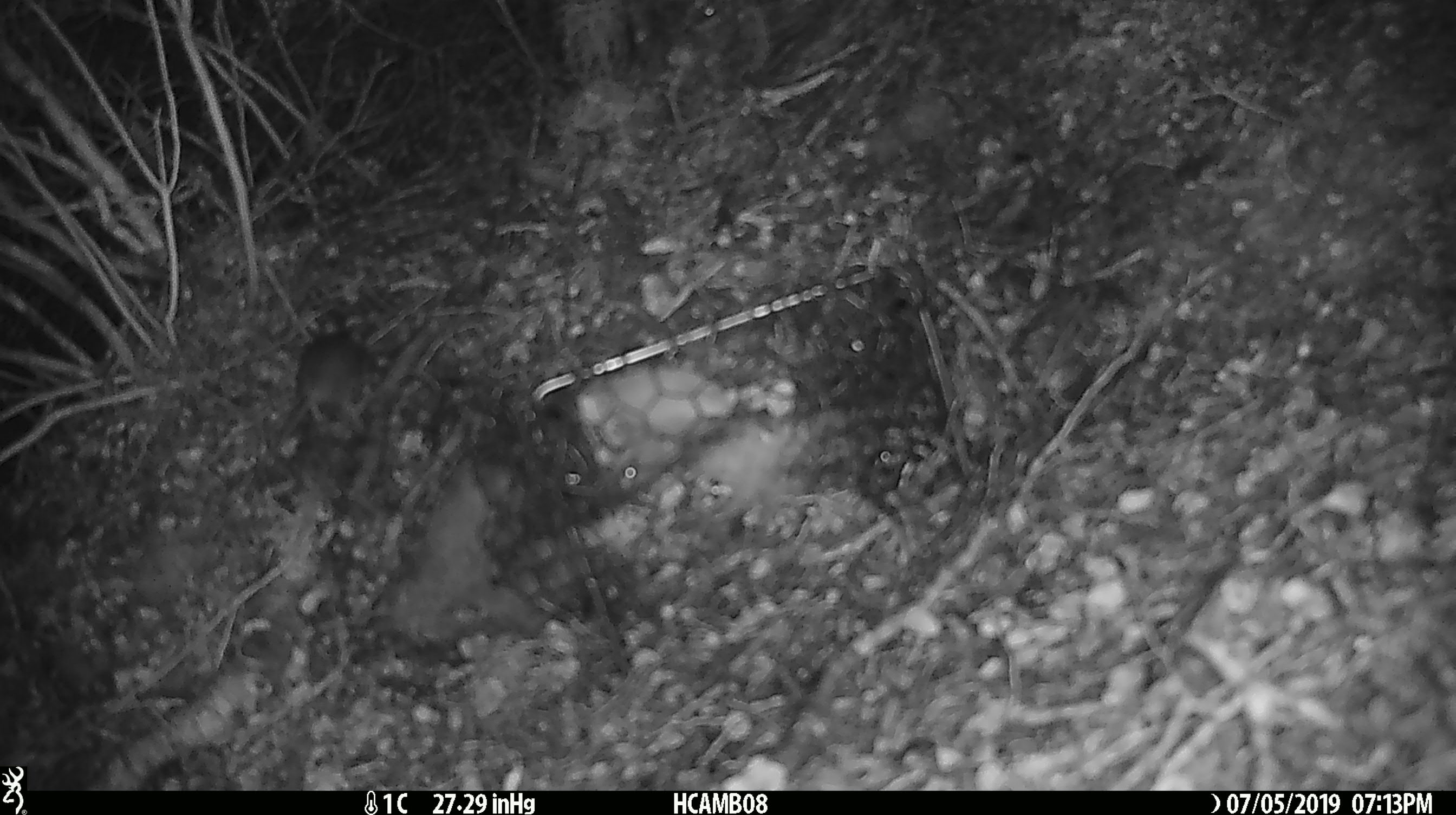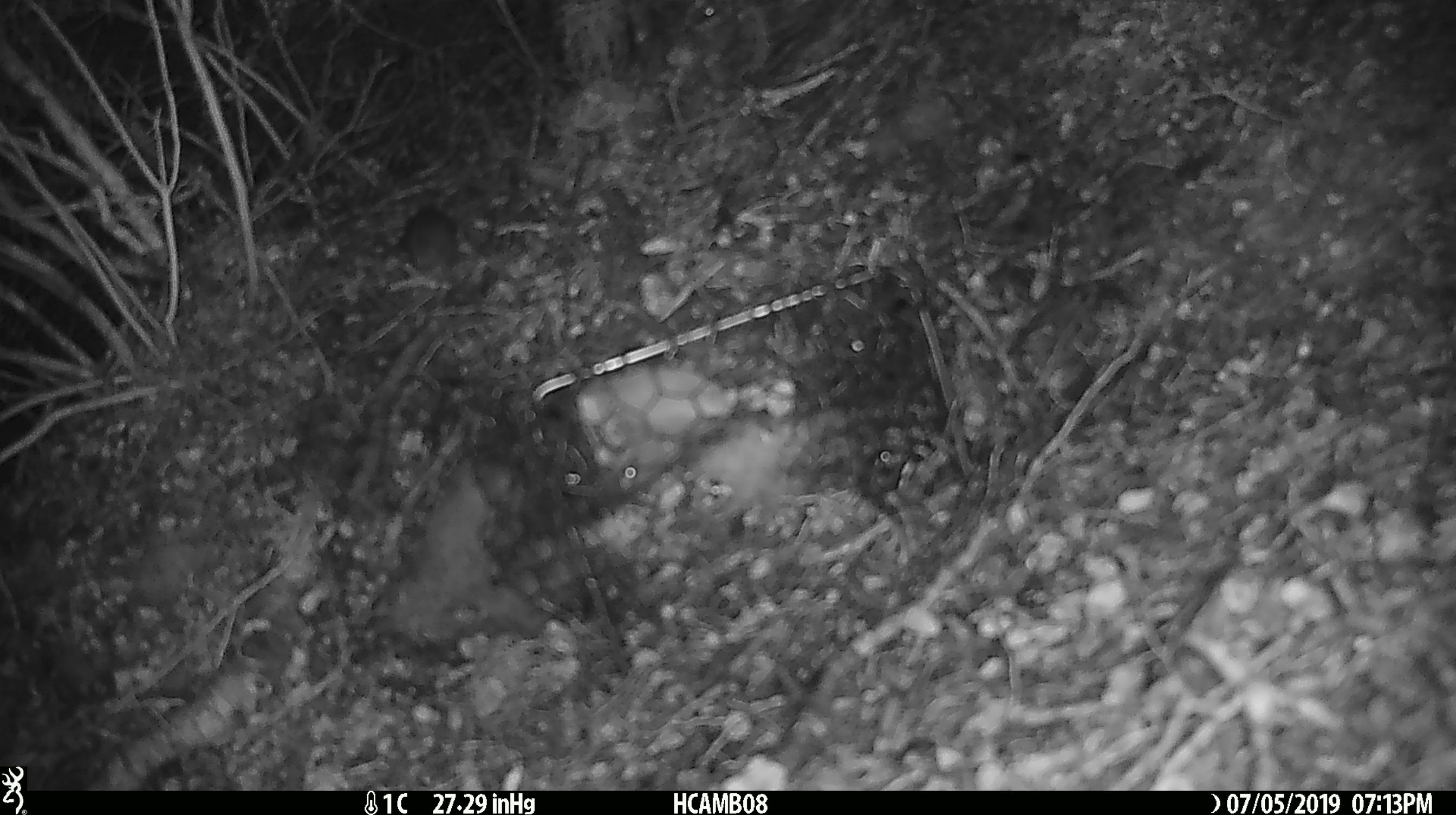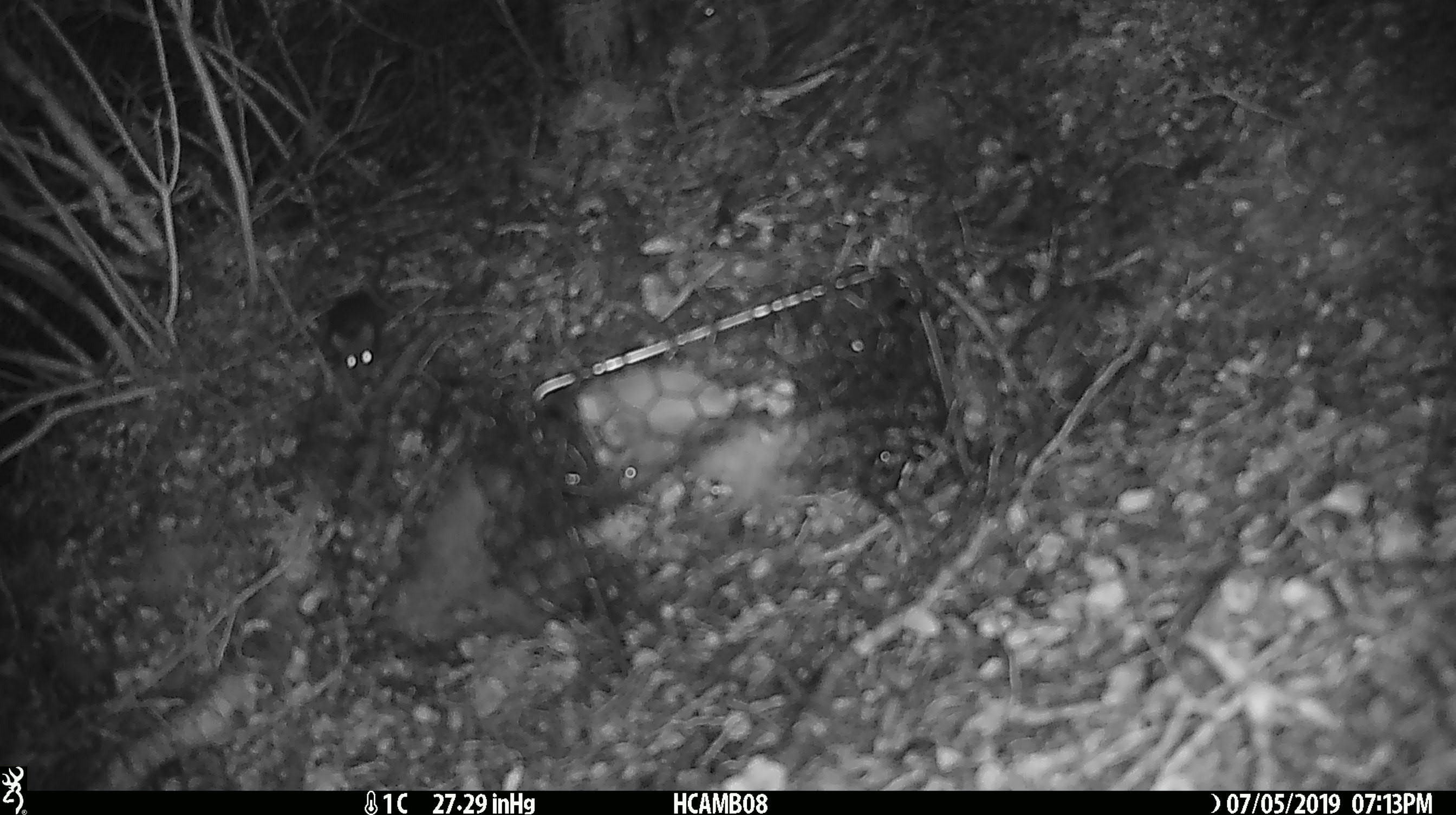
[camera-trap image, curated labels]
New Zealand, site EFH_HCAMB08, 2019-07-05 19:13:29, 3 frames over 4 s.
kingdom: Animalia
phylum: Chordata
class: Mammalia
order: Rodentia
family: Muridae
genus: Mus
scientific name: Mus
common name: mouse